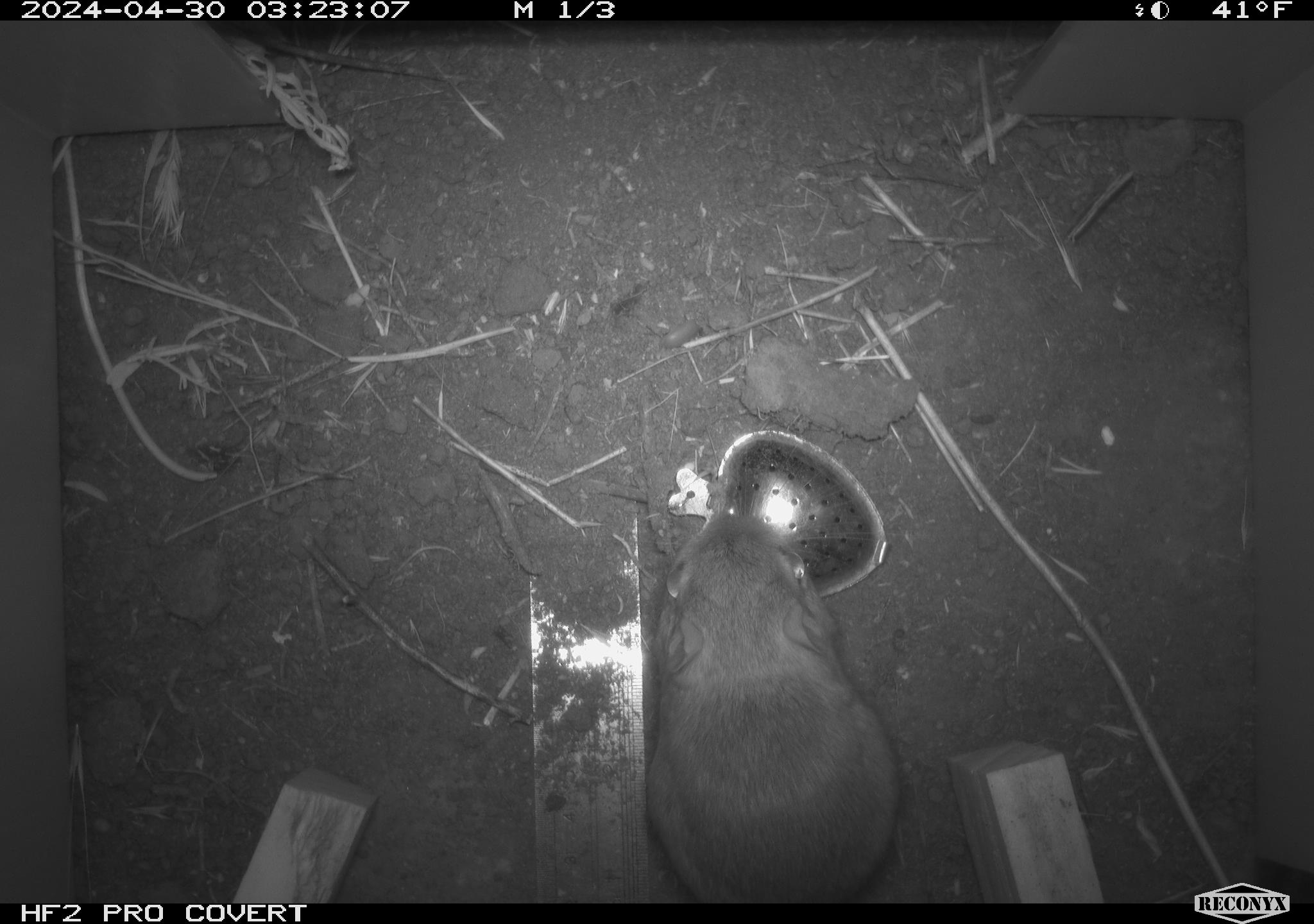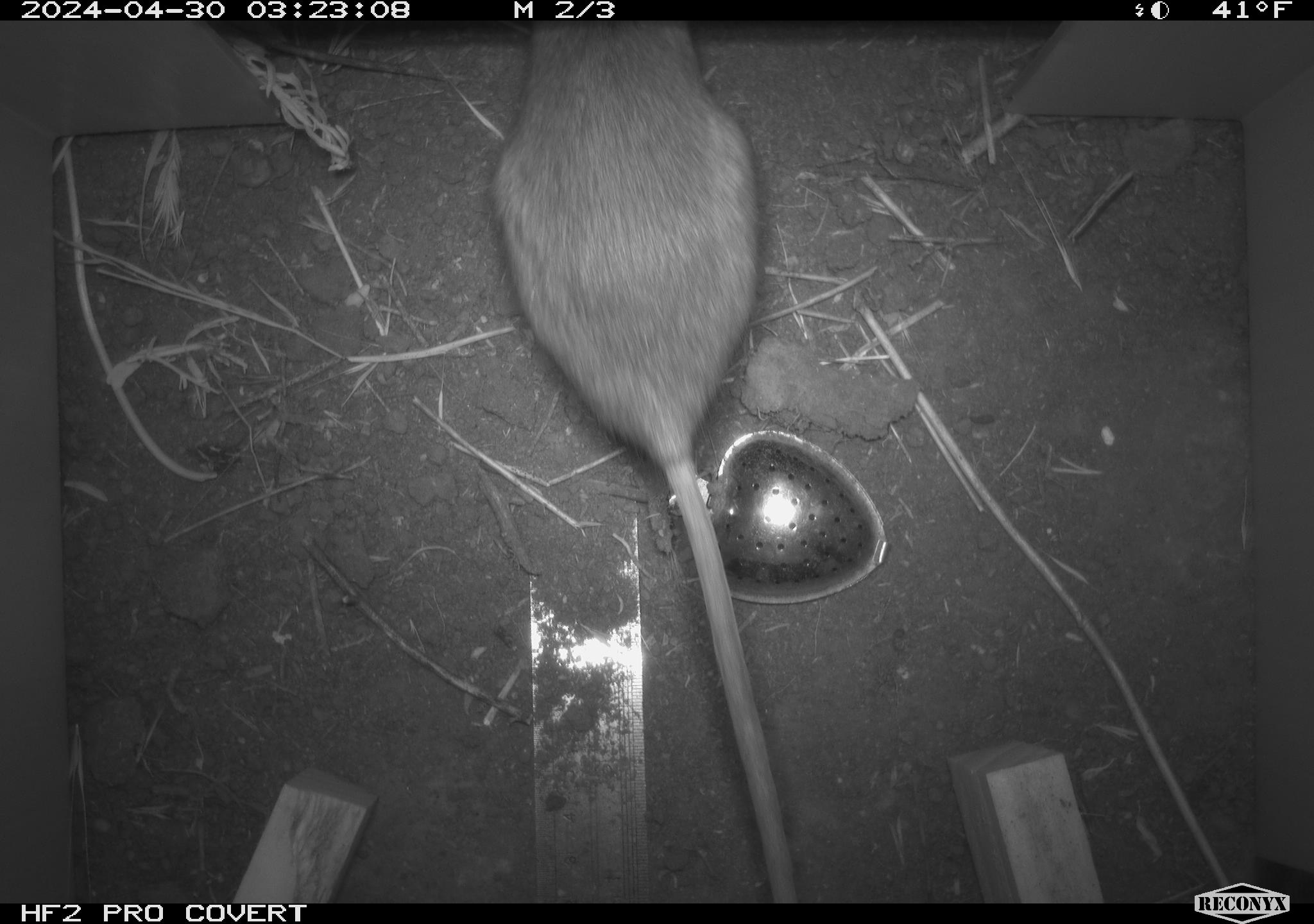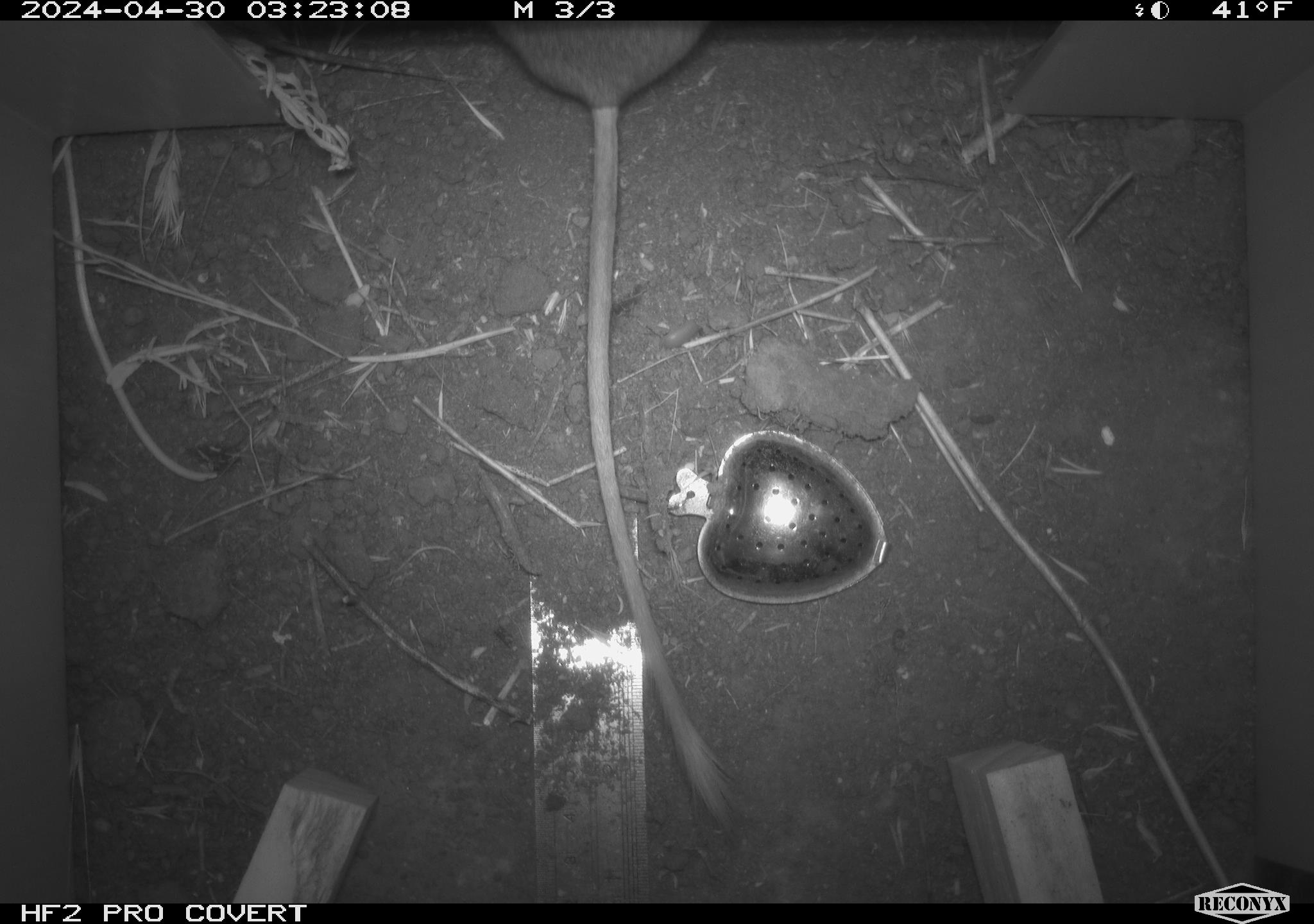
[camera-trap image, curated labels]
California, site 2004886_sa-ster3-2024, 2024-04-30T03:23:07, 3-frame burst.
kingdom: Animalia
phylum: Chordata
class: Mammalia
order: Rodentia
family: Heteromyidae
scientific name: Heteromyidae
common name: kangaroo rats and pocket mice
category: heteromyidae family